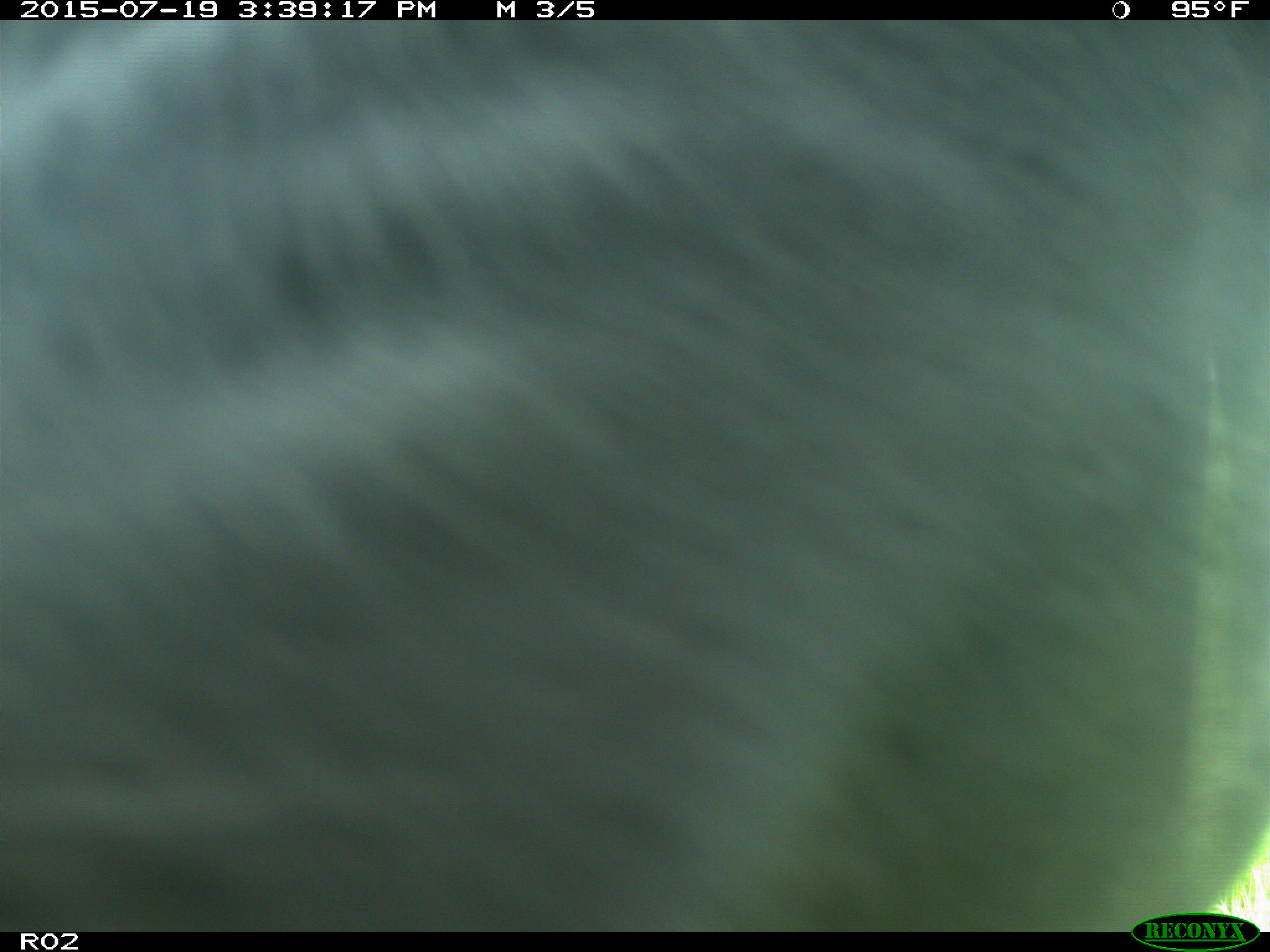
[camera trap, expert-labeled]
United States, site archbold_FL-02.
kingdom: Animalia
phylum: Chordata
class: Mammalia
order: Artiodactyla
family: Bovidae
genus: Bos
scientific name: Bos taurus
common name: domestic cow